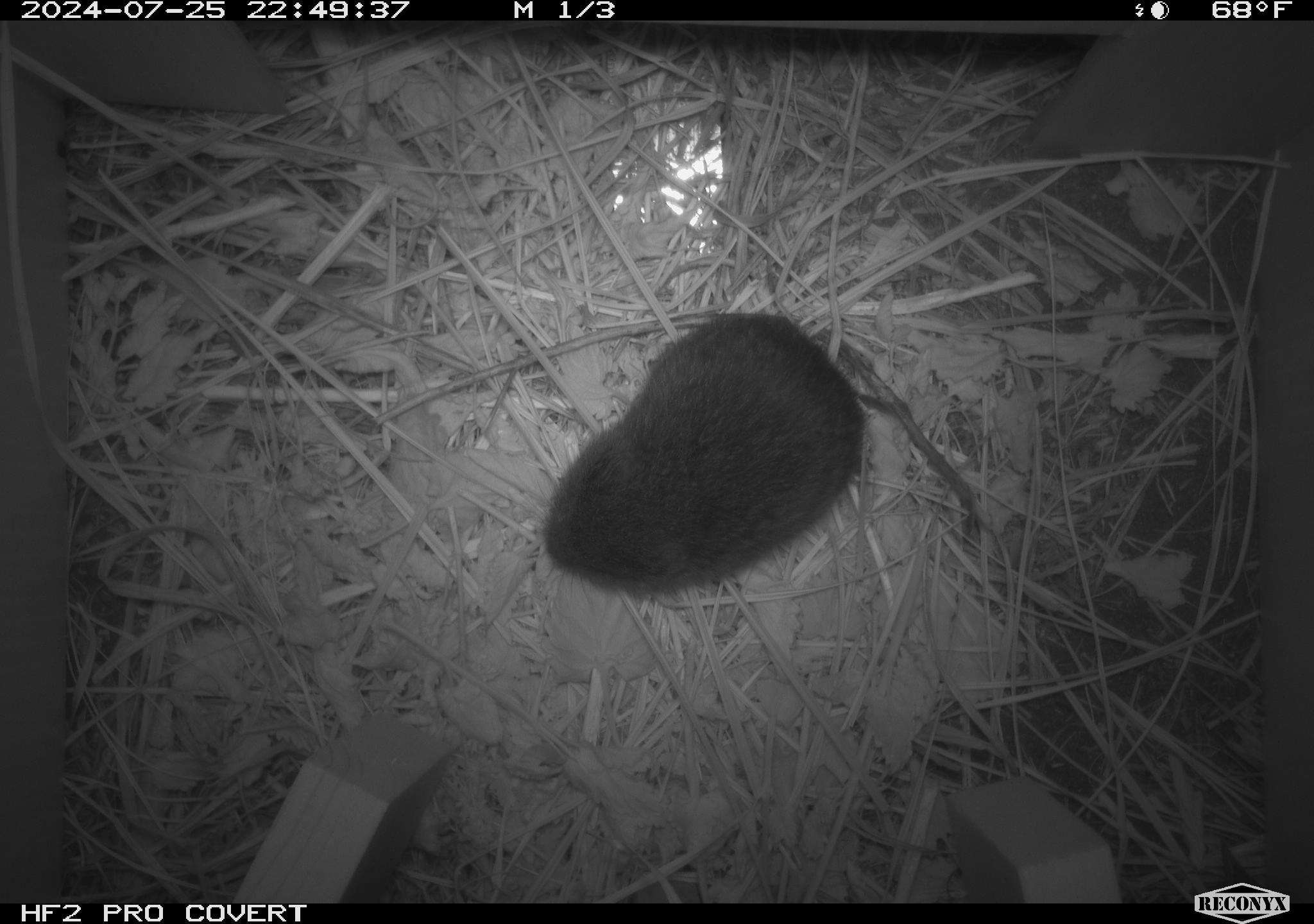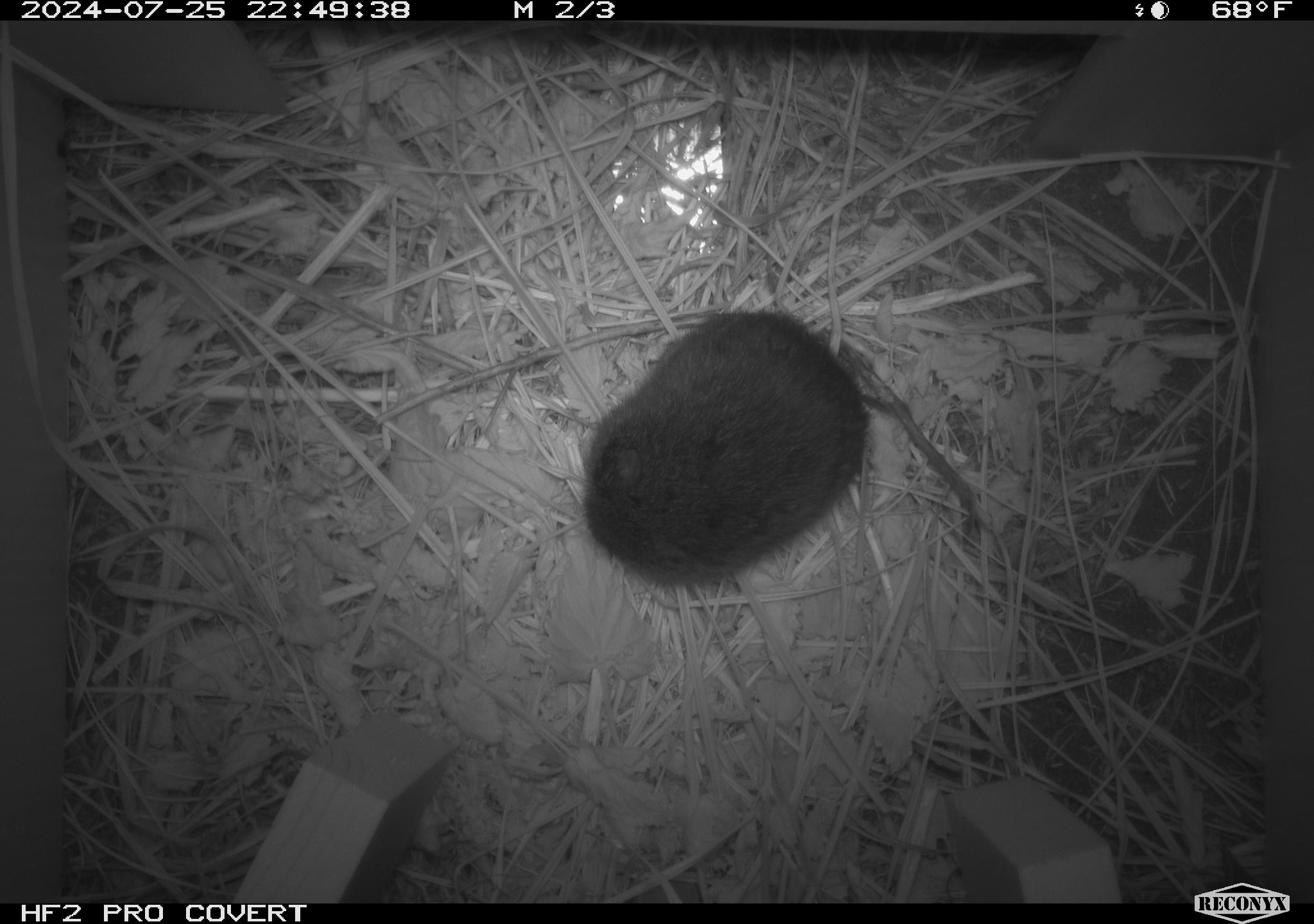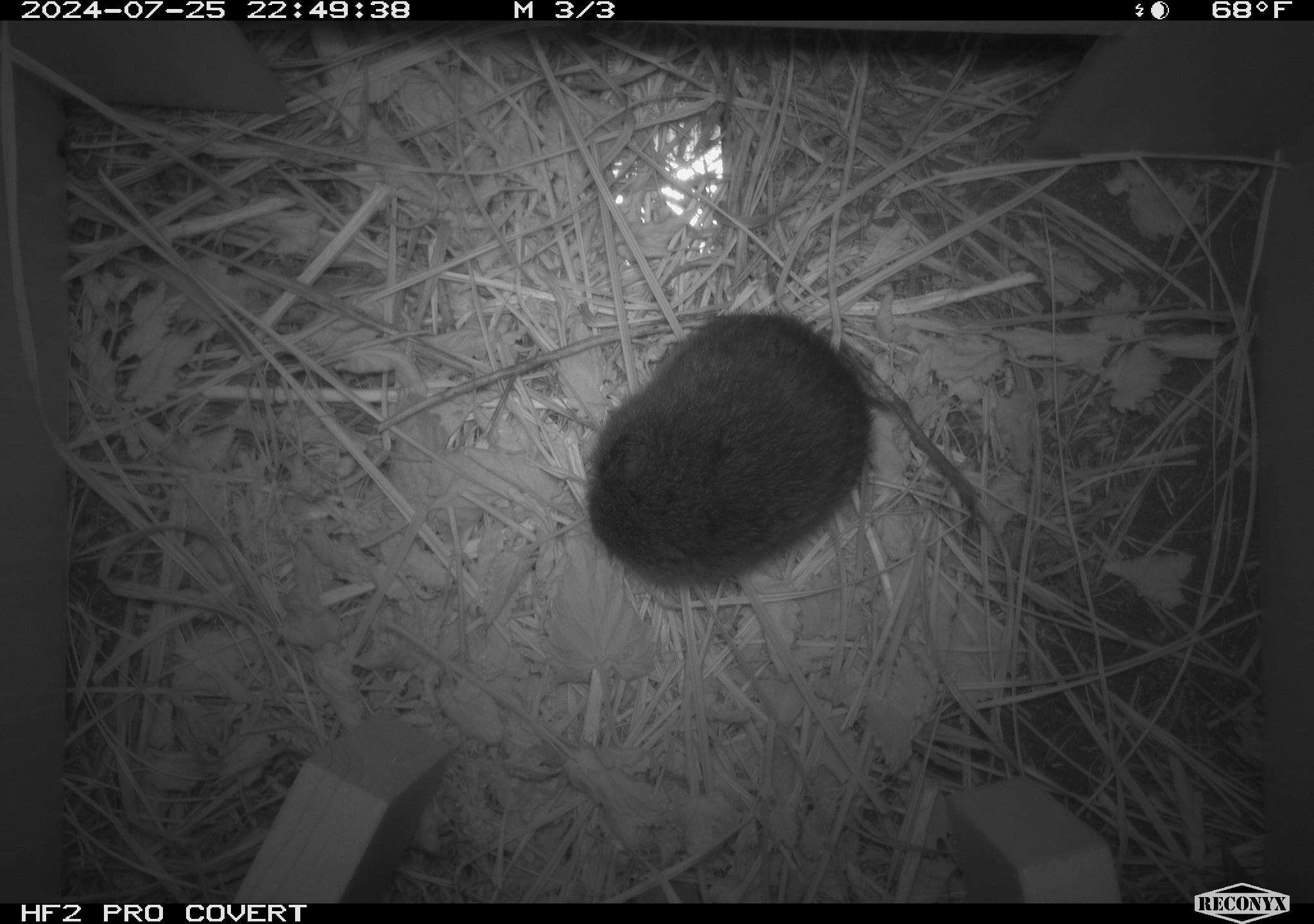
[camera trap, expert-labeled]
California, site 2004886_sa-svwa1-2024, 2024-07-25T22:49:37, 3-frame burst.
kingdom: Animalia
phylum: Chordata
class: Mammalia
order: Rodentia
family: Cricetidae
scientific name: Arvicolinae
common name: voles, lemmings, and muskrats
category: arvicolinae subfamily